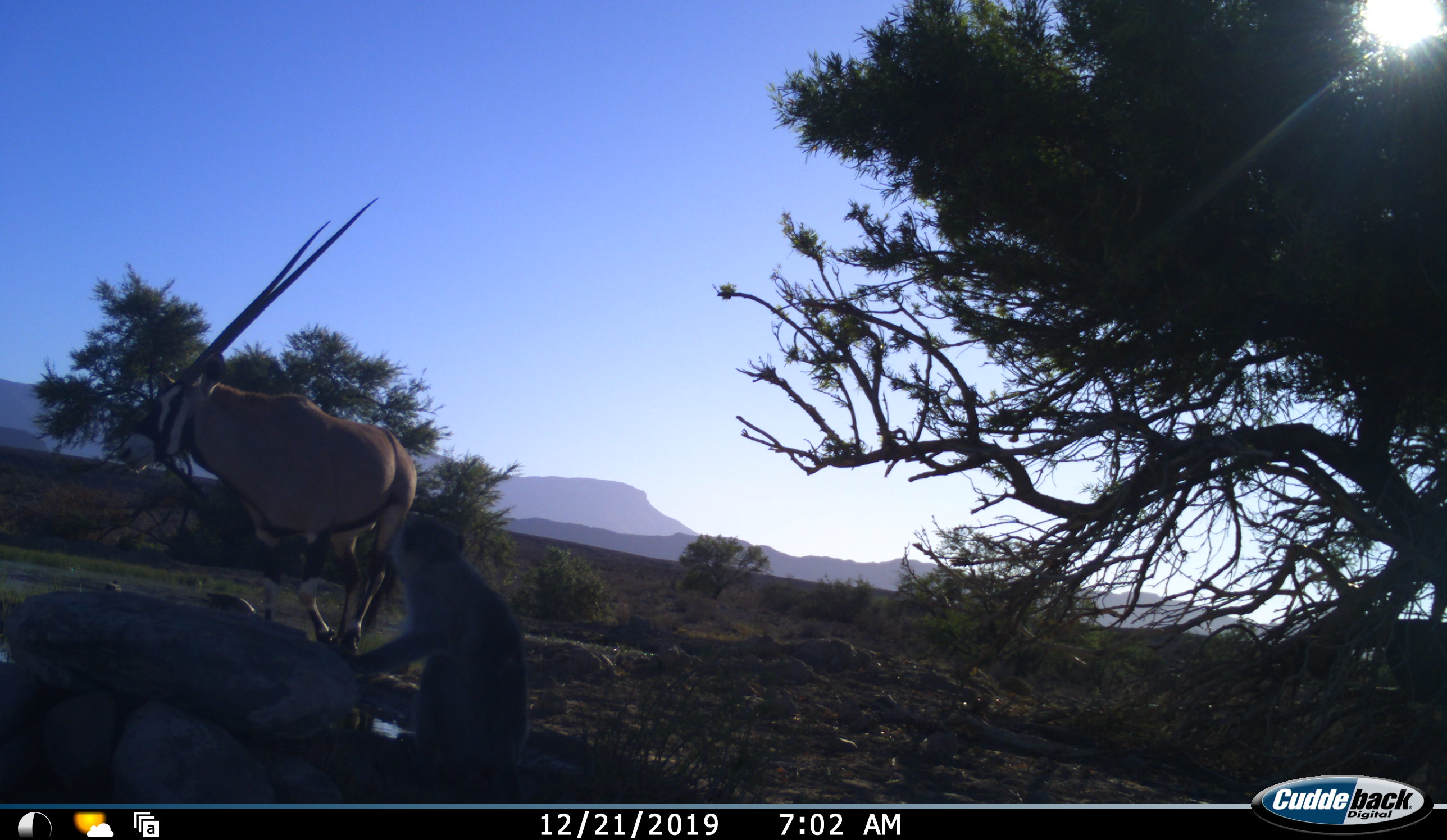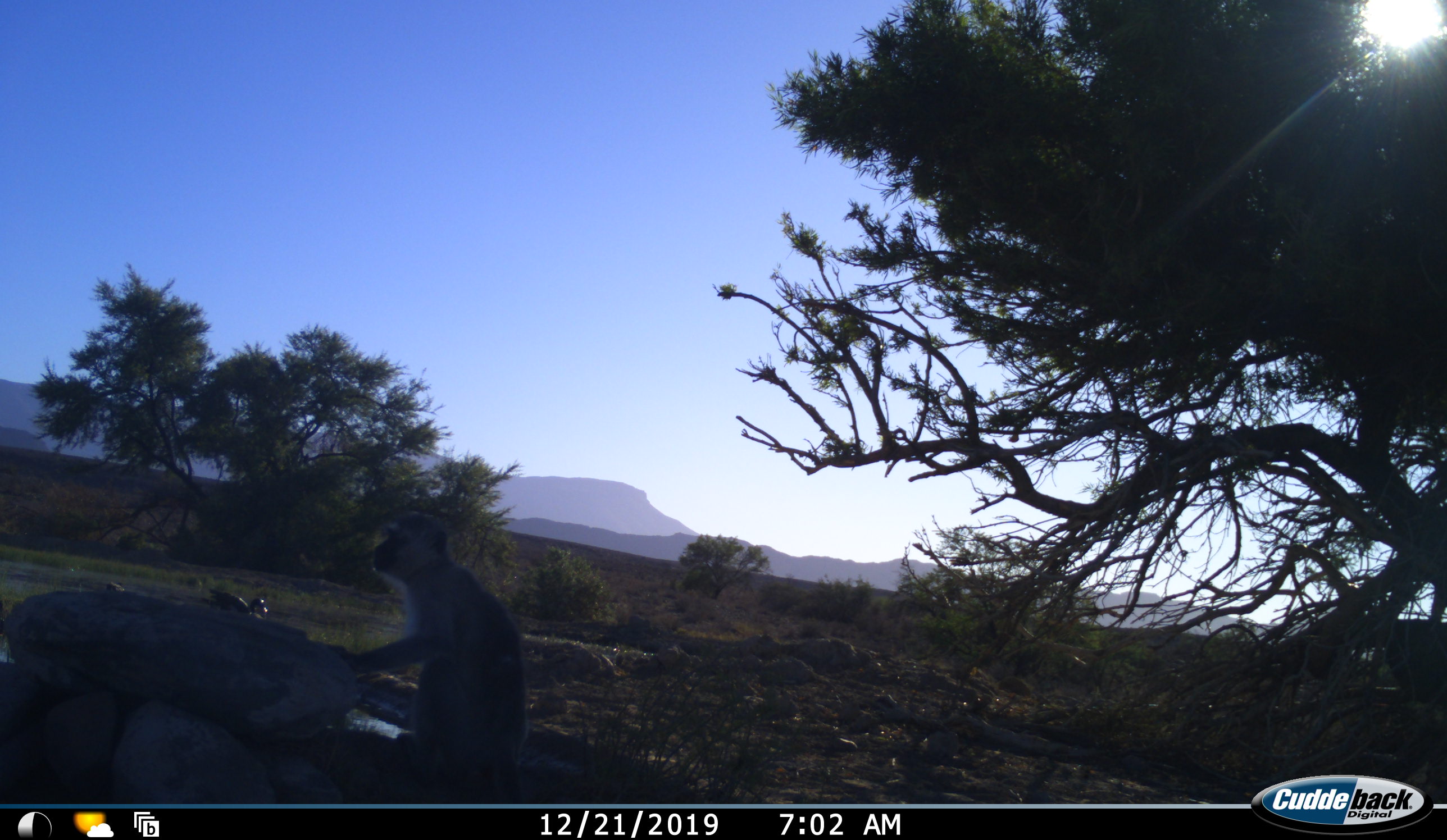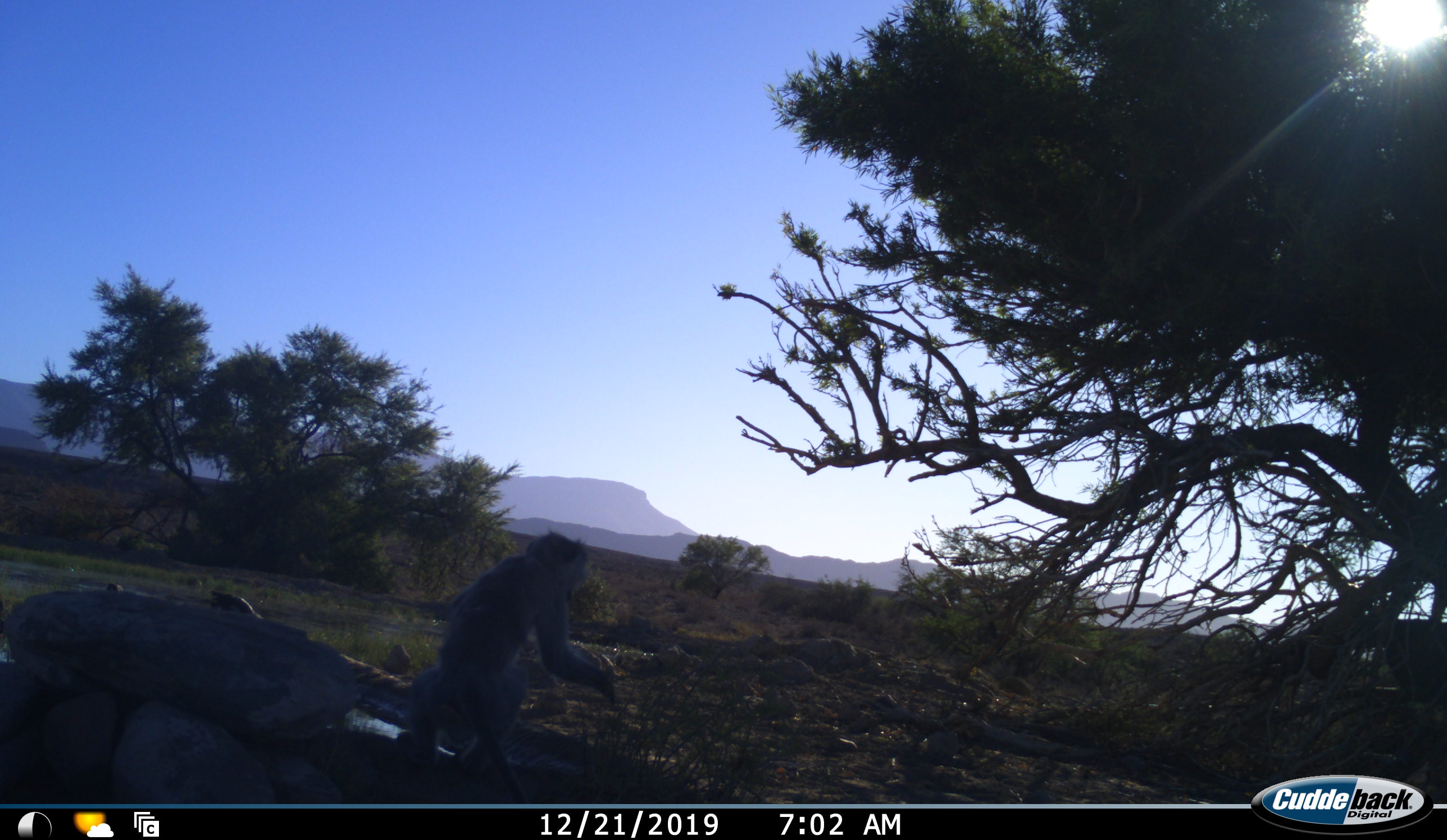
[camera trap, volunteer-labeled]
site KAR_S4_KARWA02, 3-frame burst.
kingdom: Animalia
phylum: Chordata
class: Mammalia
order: Artiodactyla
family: Bovidae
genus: Oryx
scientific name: Oryx gazella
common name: gemsbok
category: oryx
Oryx (gemsbok) (Oryx gazella), count 1. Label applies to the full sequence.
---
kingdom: Animalia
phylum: Chordata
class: Mammalia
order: Primates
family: Cercopithecidae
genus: Chlorocebus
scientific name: Chlorocebus pygerythrus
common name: vervet monkey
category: monkeyvervet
Monkeyvervet (vervet monkey) (Chlorocebus pygerythrus), count 1. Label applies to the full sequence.